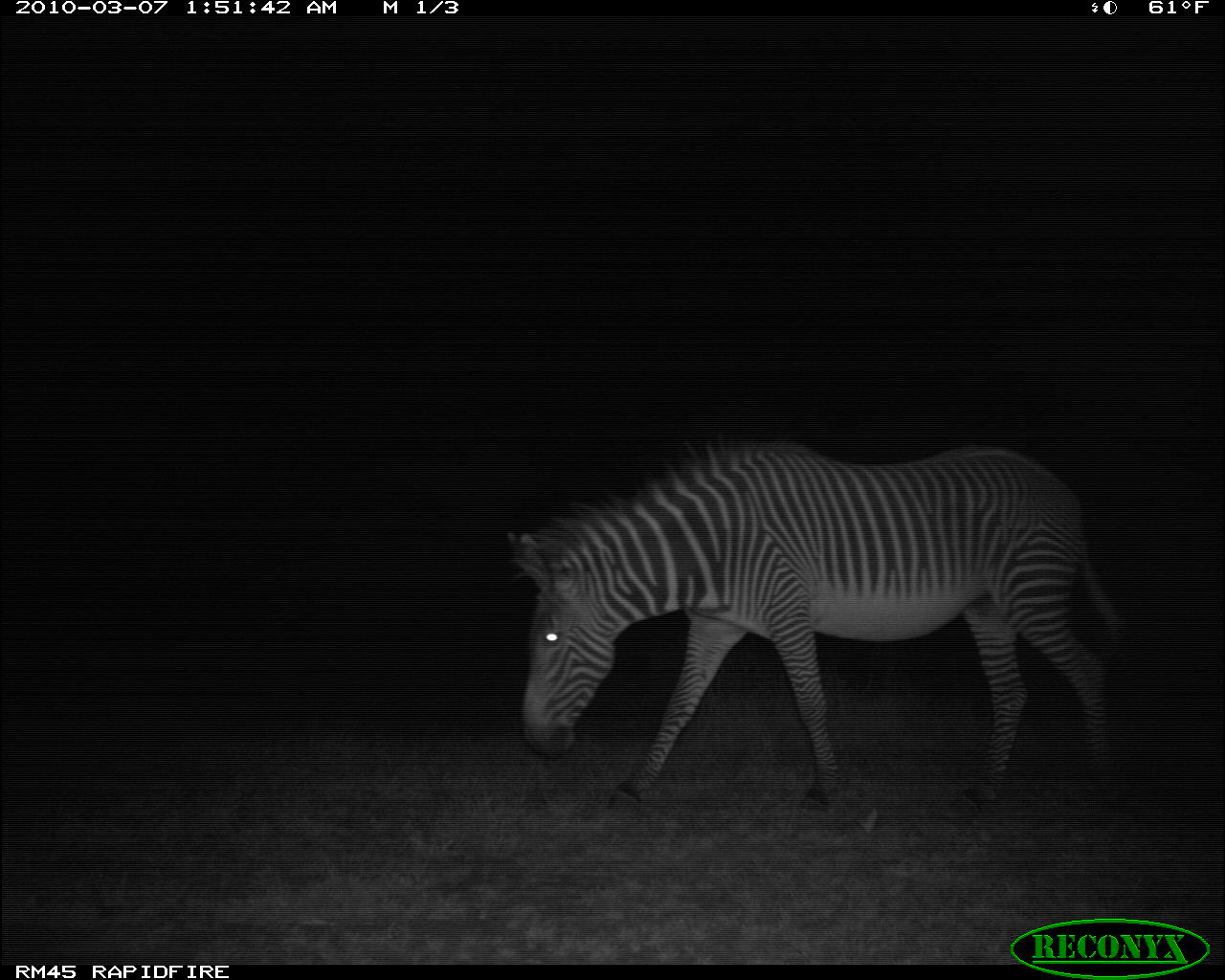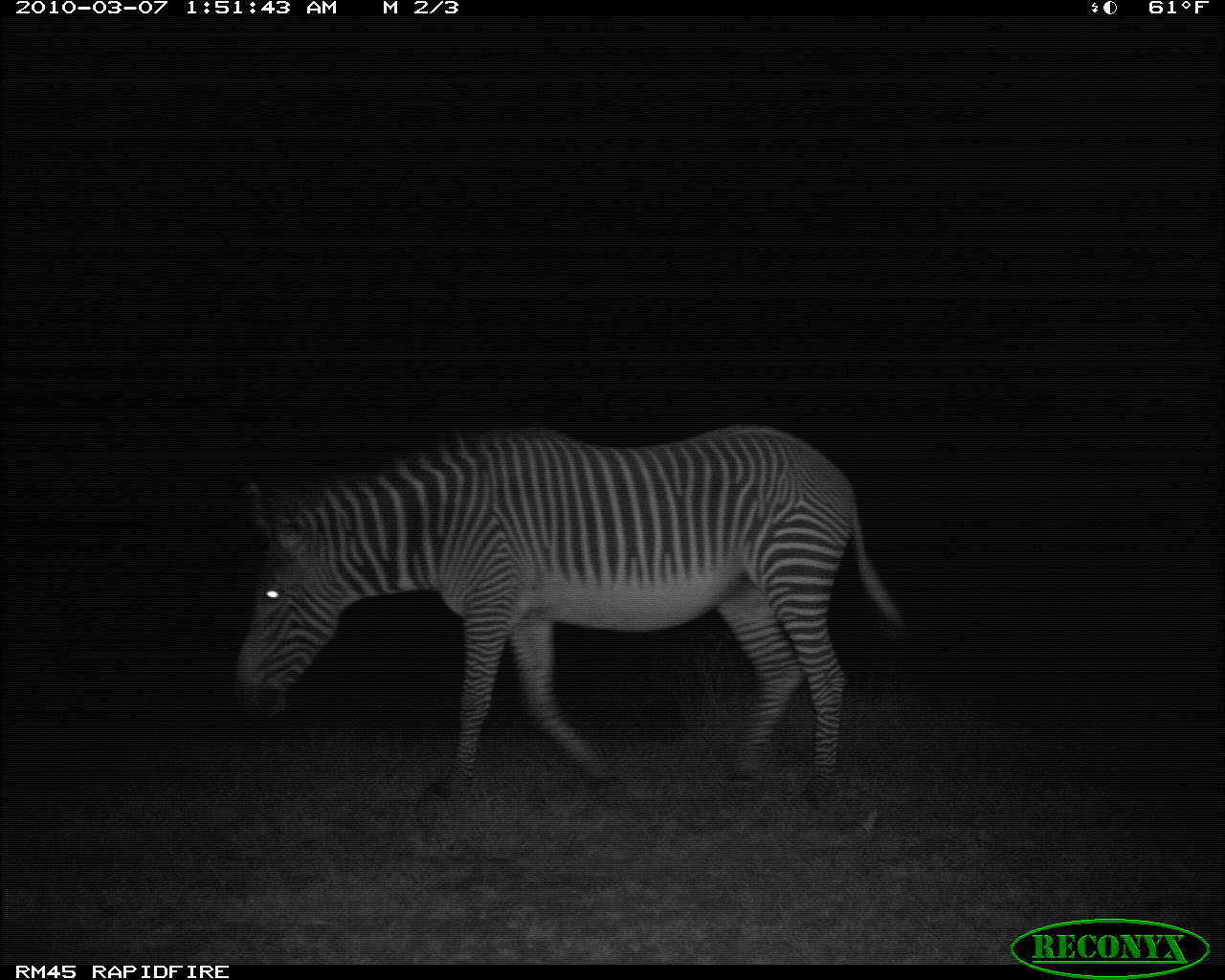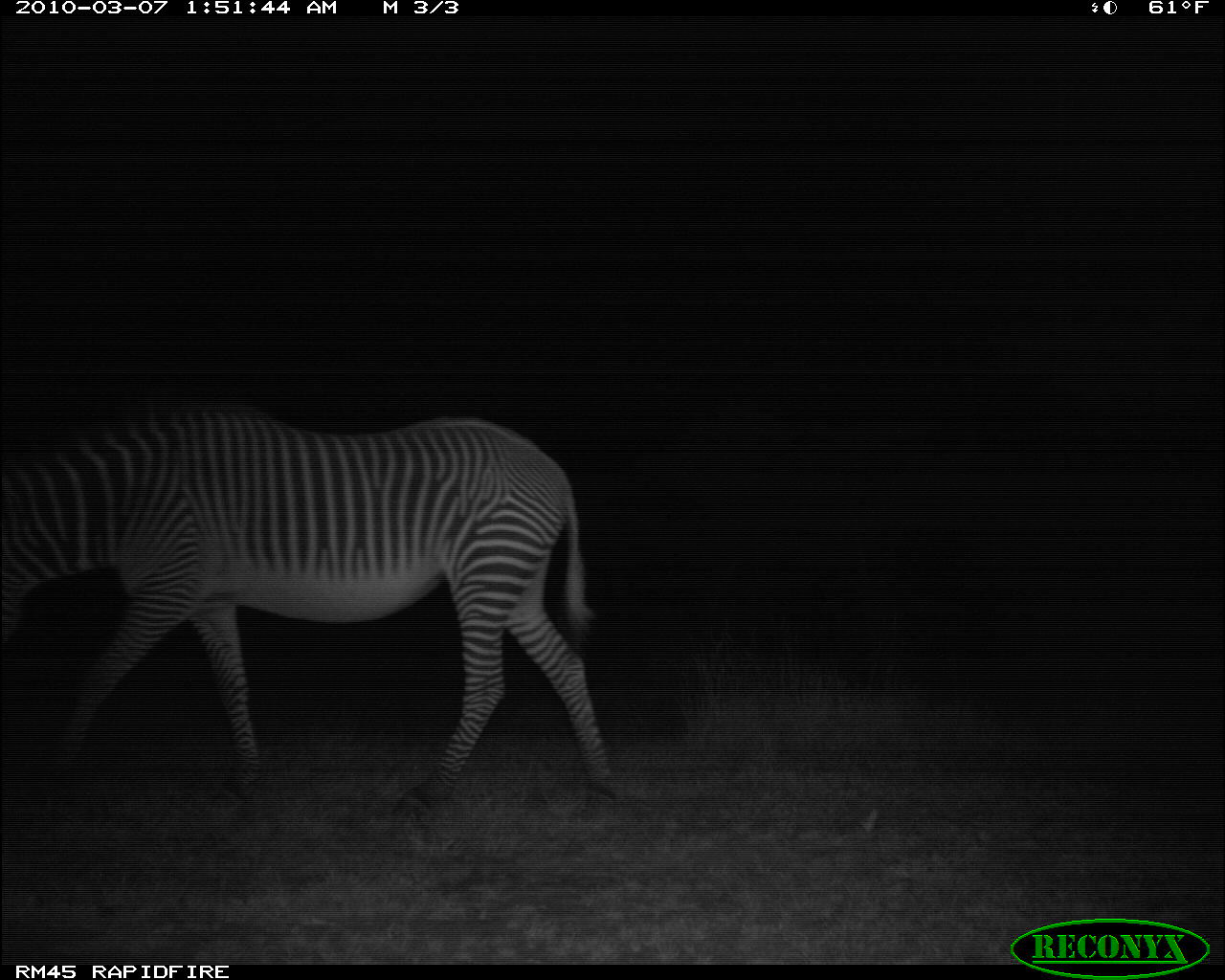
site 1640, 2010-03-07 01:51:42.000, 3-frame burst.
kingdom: Animalia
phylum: Chordata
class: Mammalia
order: Perissodactyla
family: Equidae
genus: Equus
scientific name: Equus grevyi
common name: grévy's zebra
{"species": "Equus grevyi (grévy's zebra)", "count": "1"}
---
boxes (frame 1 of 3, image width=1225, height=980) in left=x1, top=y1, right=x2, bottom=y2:
equus grevyi: left=501, top=431, right=1131, bottom=827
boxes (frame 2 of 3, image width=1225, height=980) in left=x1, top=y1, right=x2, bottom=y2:
equus grevyi: left=220, top=418, right=907, bottom=821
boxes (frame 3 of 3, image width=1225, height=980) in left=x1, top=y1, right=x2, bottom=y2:
equus grevyi: left=3, top=393, right=631, bottom=830